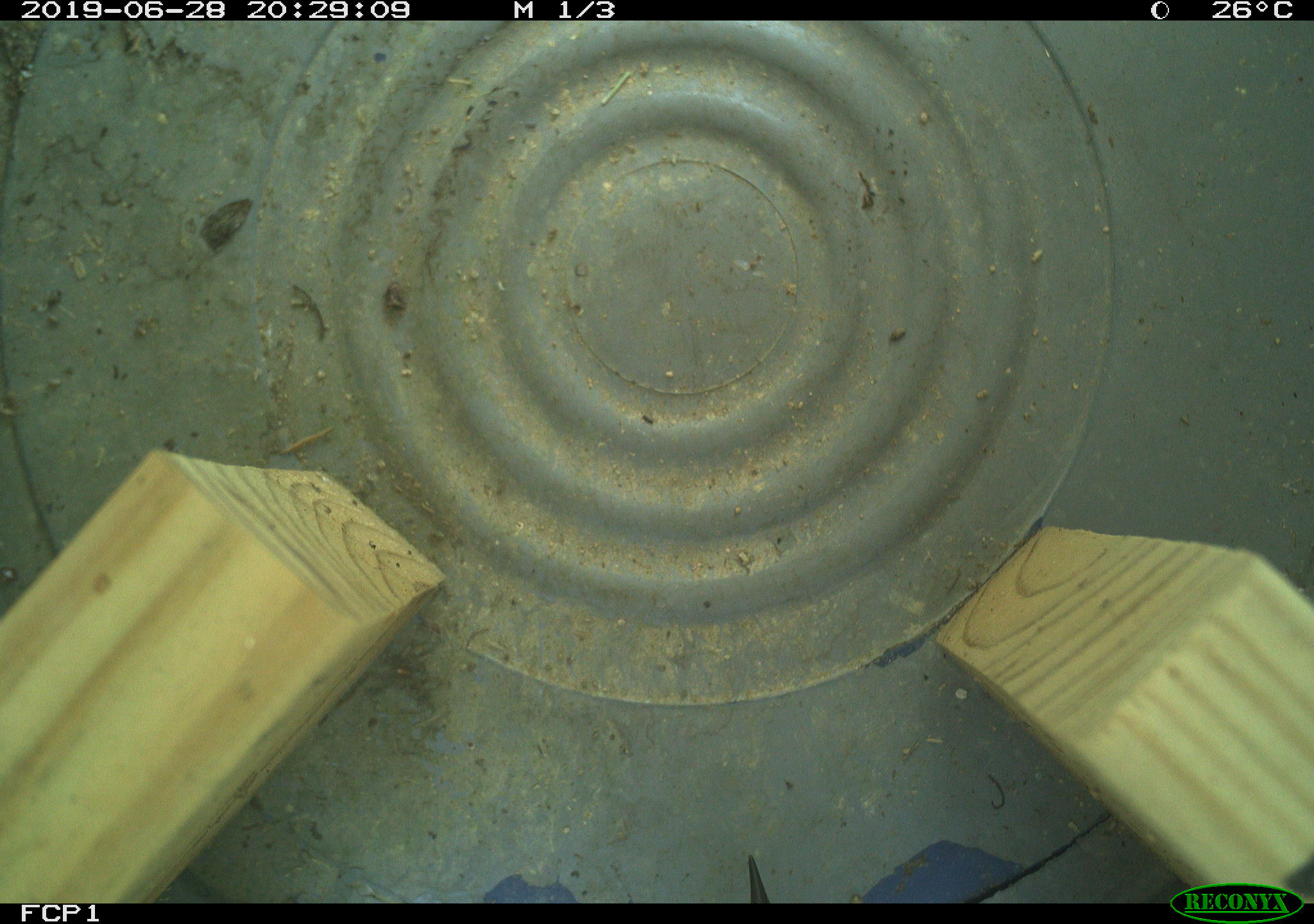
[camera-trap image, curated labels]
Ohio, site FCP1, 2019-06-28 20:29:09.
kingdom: Animalia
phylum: Chordata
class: Mammalia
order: Rodentia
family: Cricetidae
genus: Microtus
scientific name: Microtus pennsylvanicus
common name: meadow vole